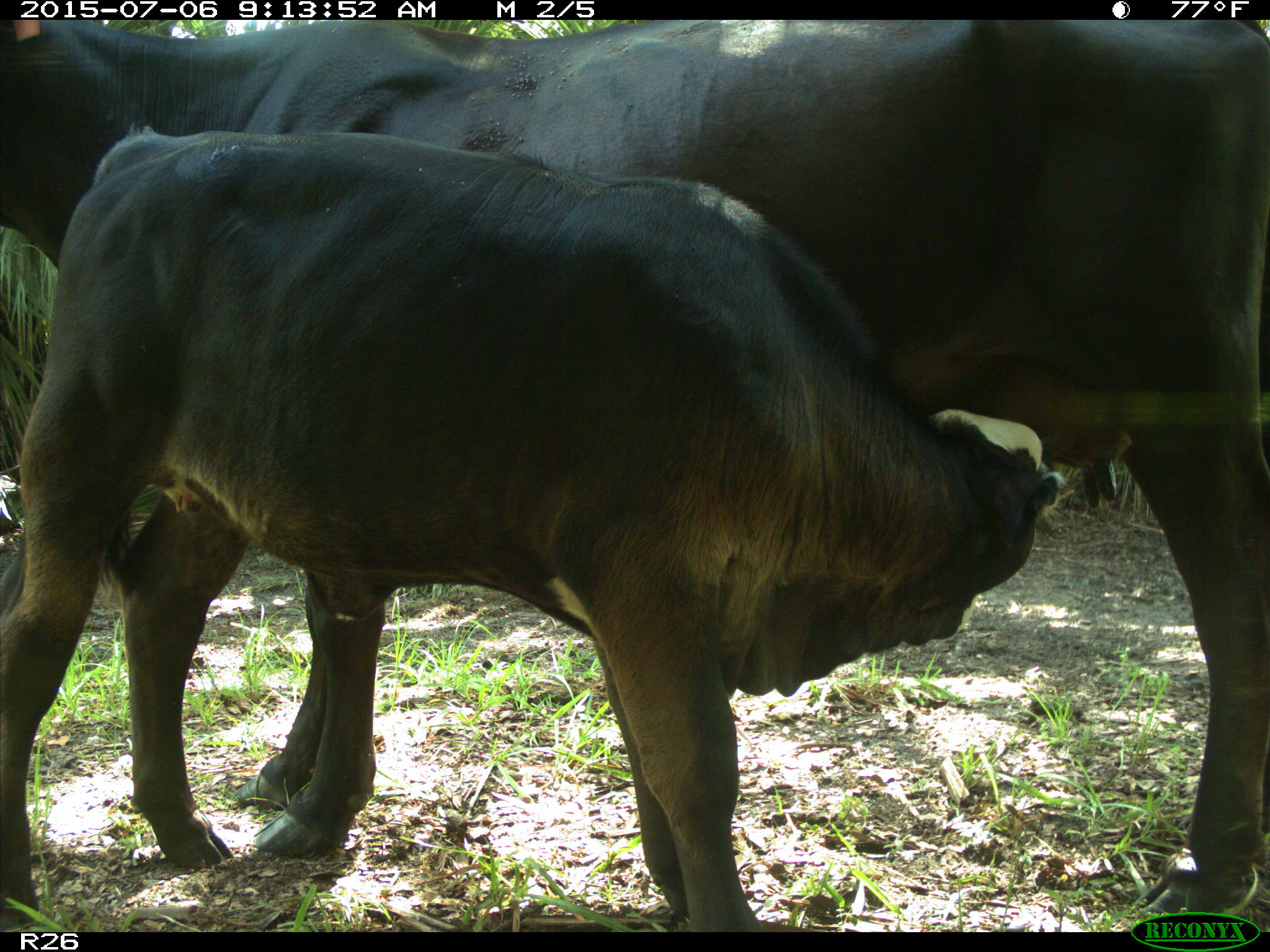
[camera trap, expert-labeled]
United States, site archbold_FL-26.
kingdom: Animalia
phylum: Chordata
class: Mammalia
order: Artiodactyla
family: Bovidae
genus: Bos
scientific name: Bos taurus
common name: domestic cow